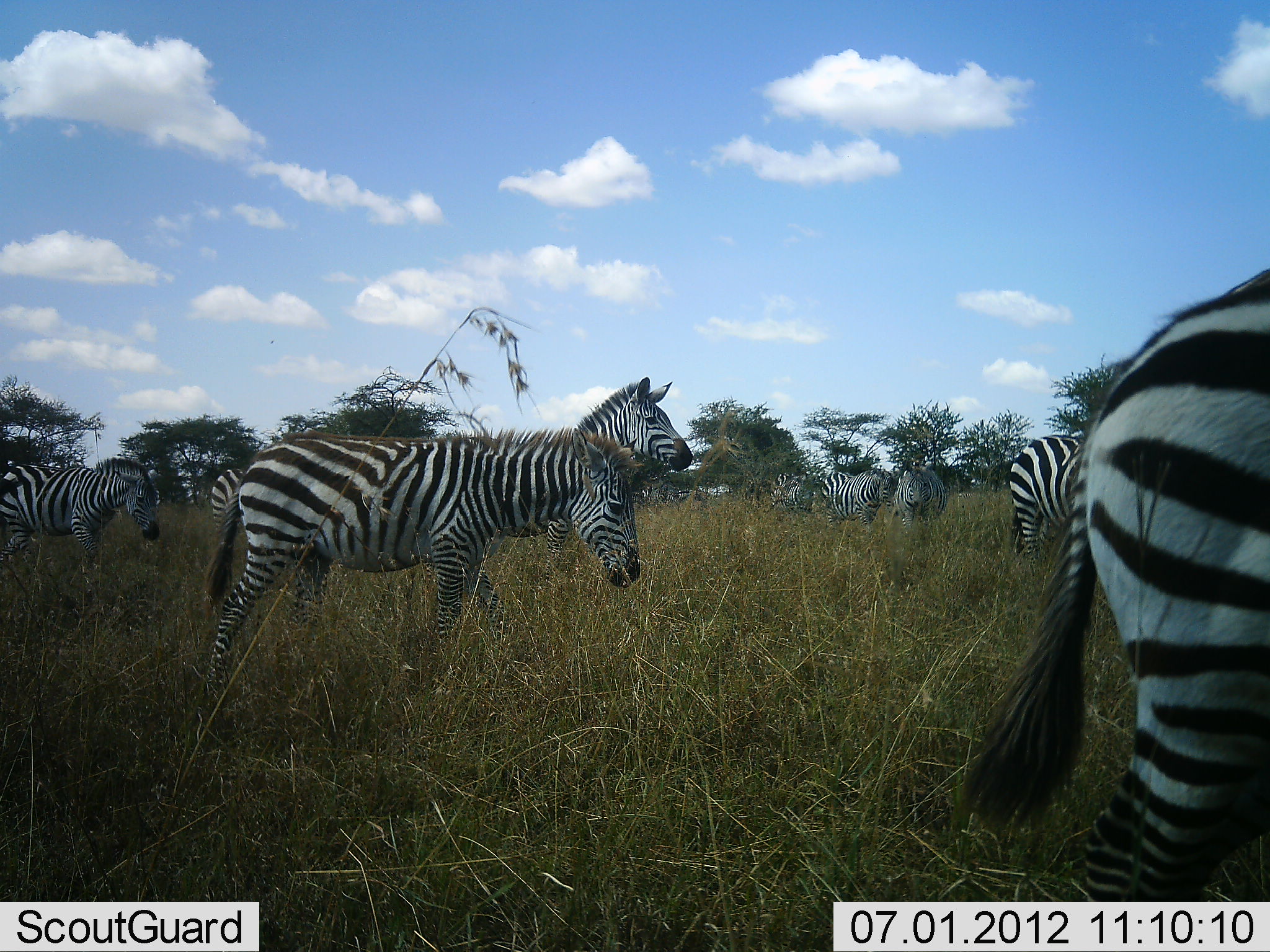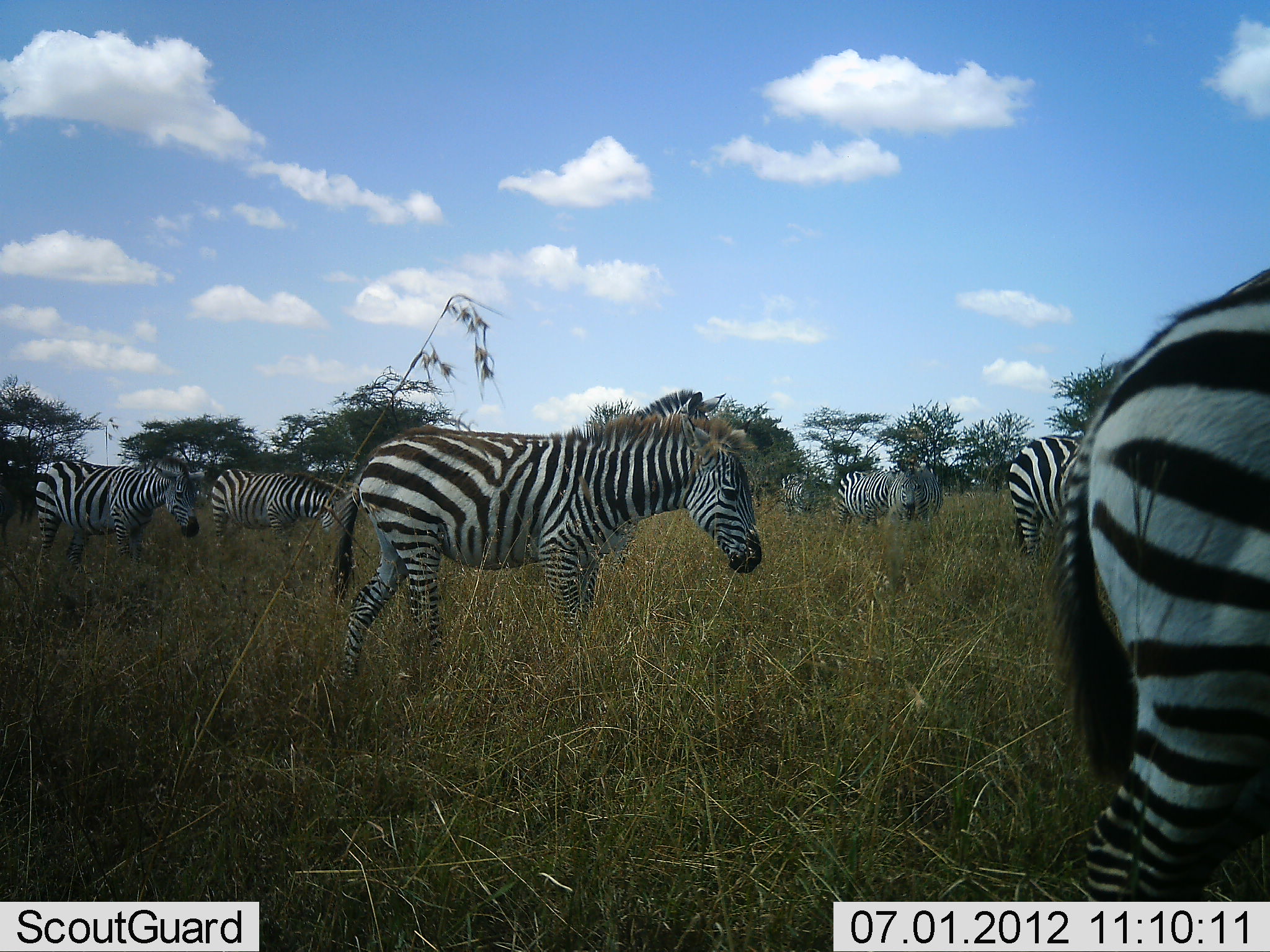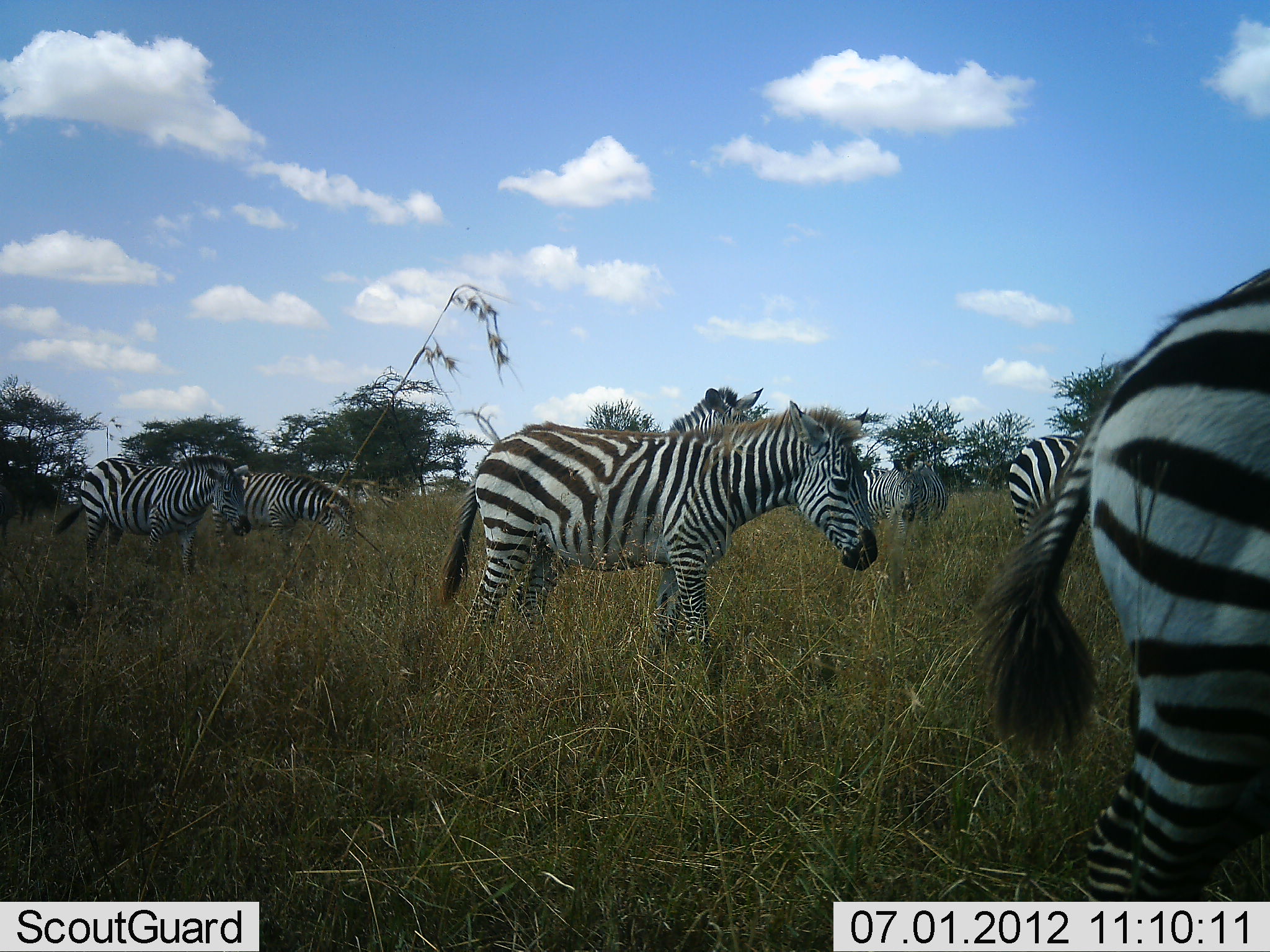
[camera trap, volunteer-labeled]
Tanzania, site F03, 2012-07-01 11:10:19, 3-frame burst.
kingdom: Animalia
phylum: Chordata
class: Mammalia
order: Perissodactyla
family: Equidae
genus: Equus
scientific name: Equus quagga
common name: plains zebra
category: zebra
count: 9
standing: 70%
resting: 0%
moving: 80%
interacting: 0%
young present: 10%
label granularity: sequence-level